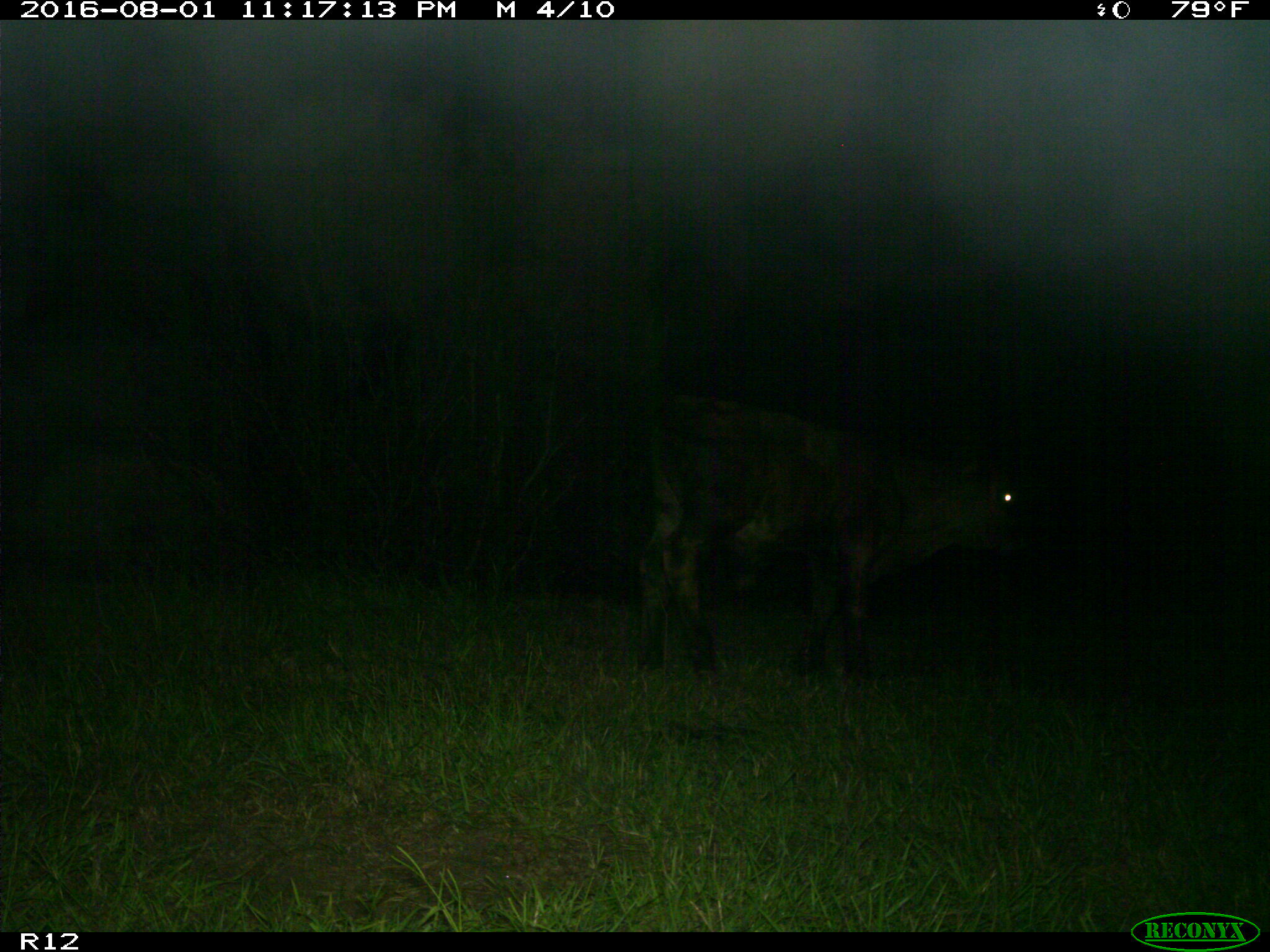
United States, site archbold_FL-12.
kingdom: Animalia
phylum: Chordata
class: Mammalia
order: Artiodactyla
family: Bovidae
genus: Bos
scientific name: Bos taurus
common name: domestic cow